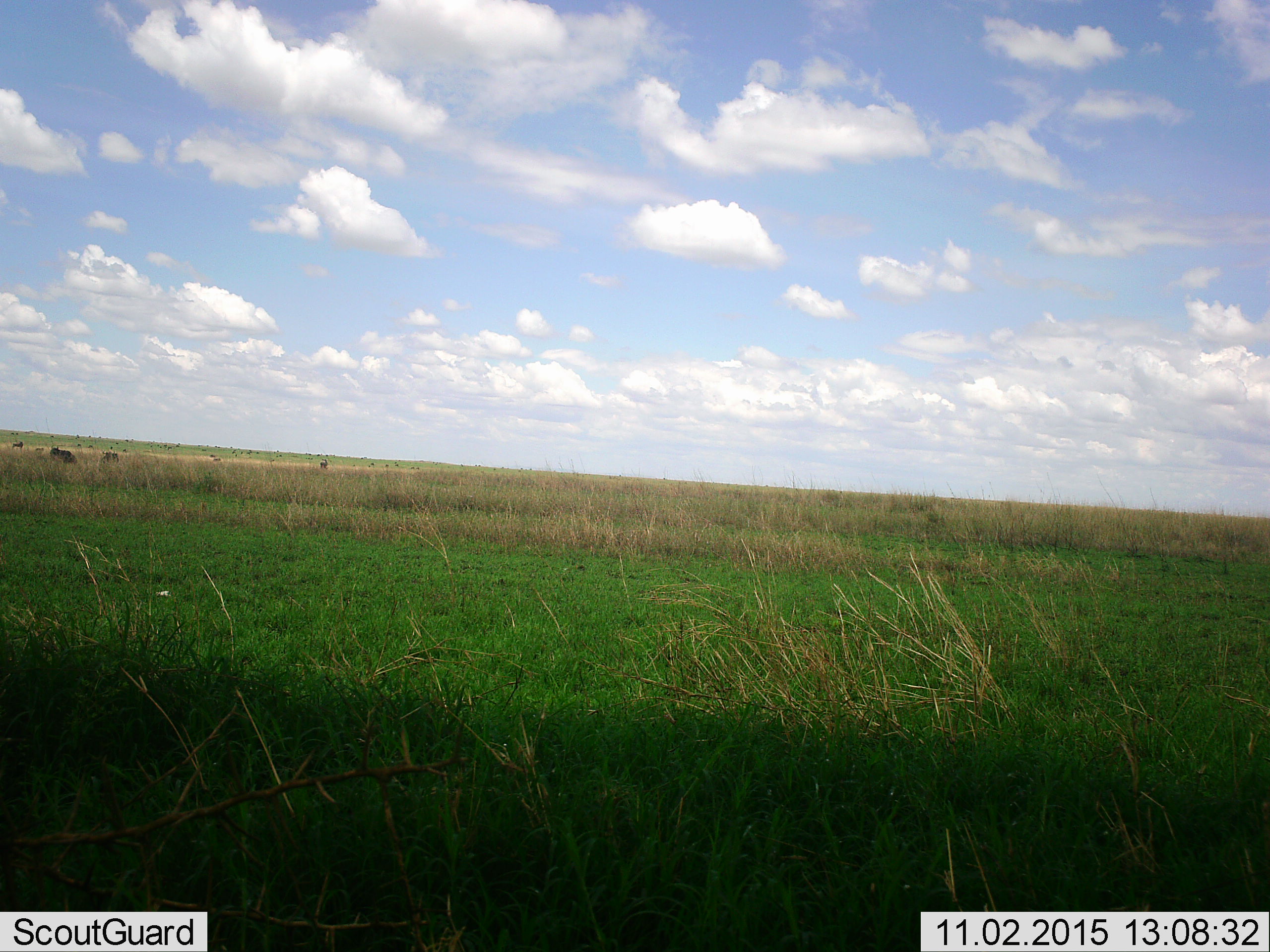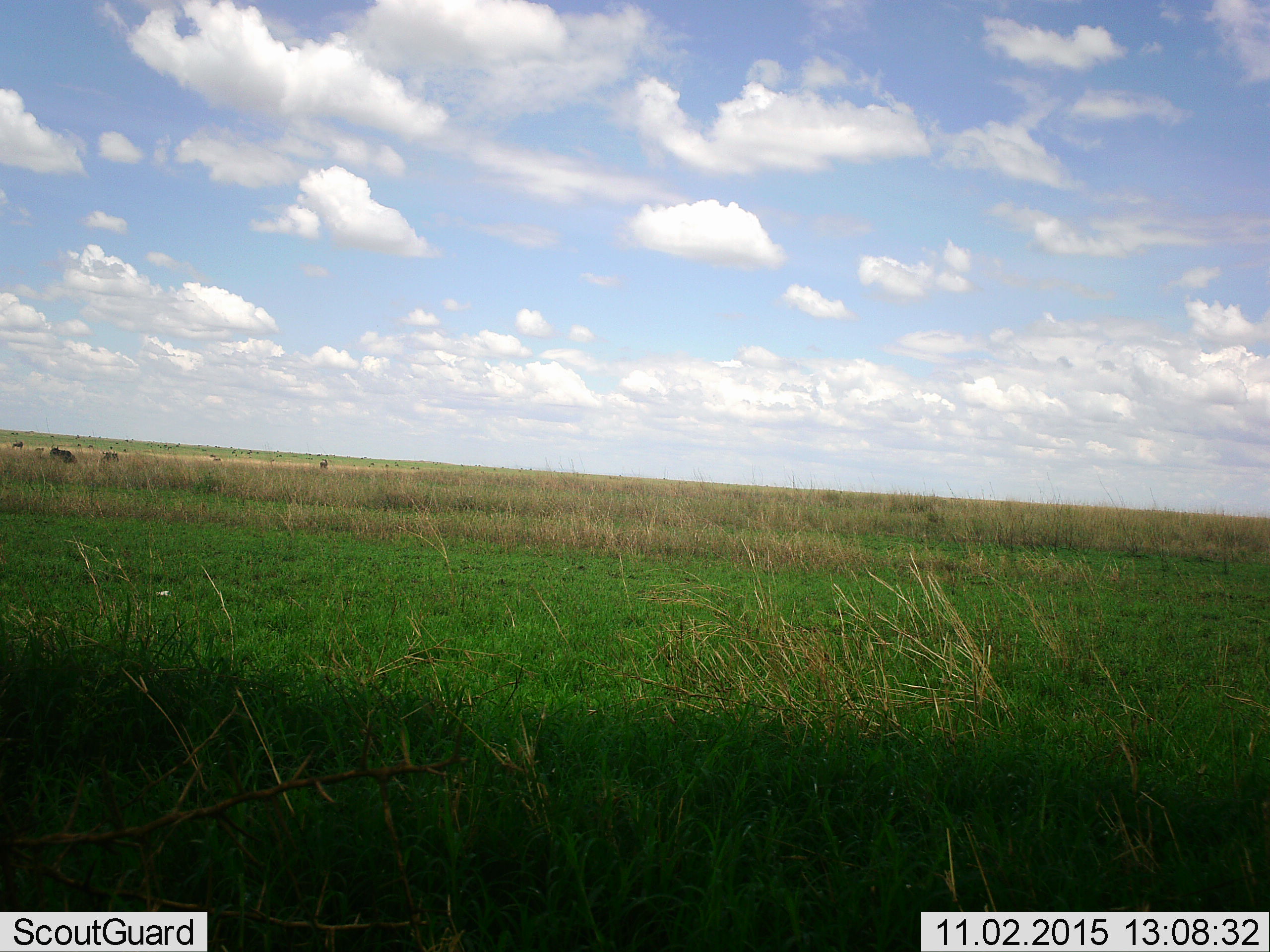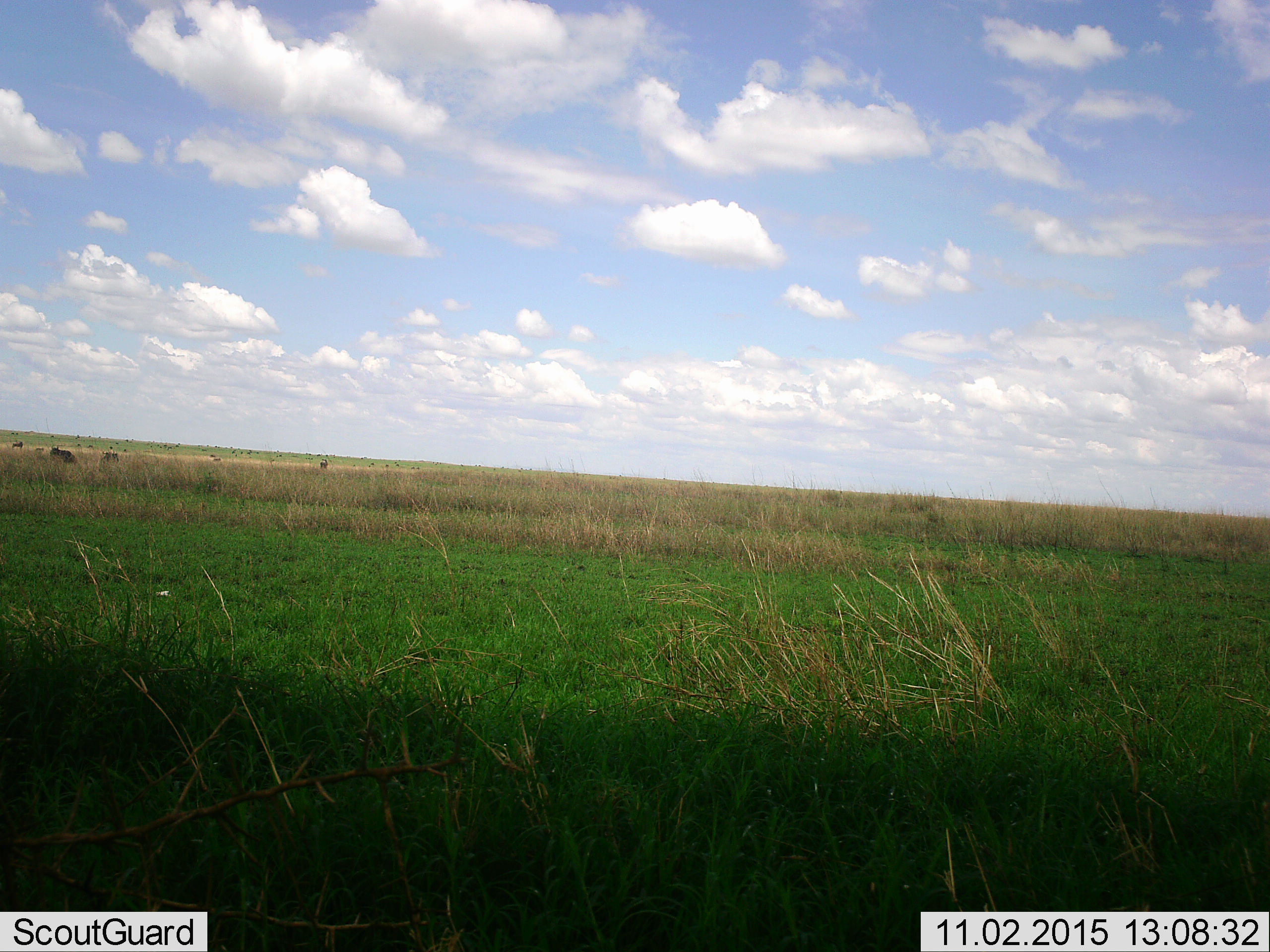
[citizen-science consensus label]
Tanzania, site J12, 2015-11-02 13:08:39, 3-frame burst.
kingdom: Animalia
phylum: Chordata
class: Mammalia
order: Artiodactyla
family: Bovidae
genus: Connochaetes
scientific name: Connochaetes taurinus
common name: blue wildebeest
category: wildebeest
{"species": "wildebeest (blue wildebeest) (Connochaetes taurinus)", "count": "11-50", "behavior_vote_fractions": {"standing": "60%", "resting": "20%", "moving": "0%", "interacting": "0%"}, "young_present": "0%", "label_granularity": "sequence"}